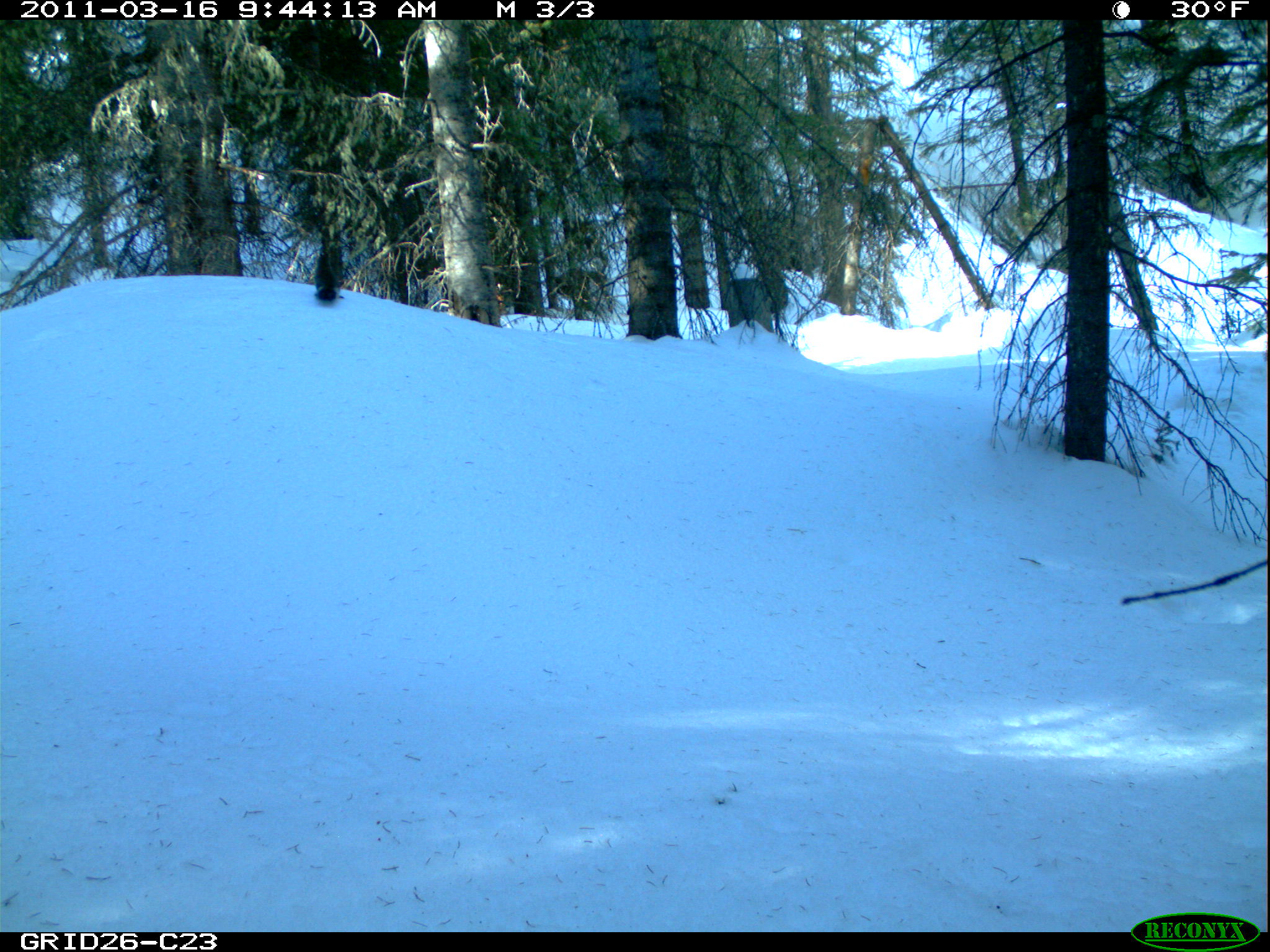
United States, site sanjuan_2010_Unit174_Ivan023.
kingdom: Animalia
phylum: Chordata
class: Mammalia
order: Rodentia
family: Sciuridae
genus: Tamiasciurus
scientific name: Tamiasciurus hudsonicus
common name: american red squirrel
Tamiasciurus hudsonicus (american red squirrel).